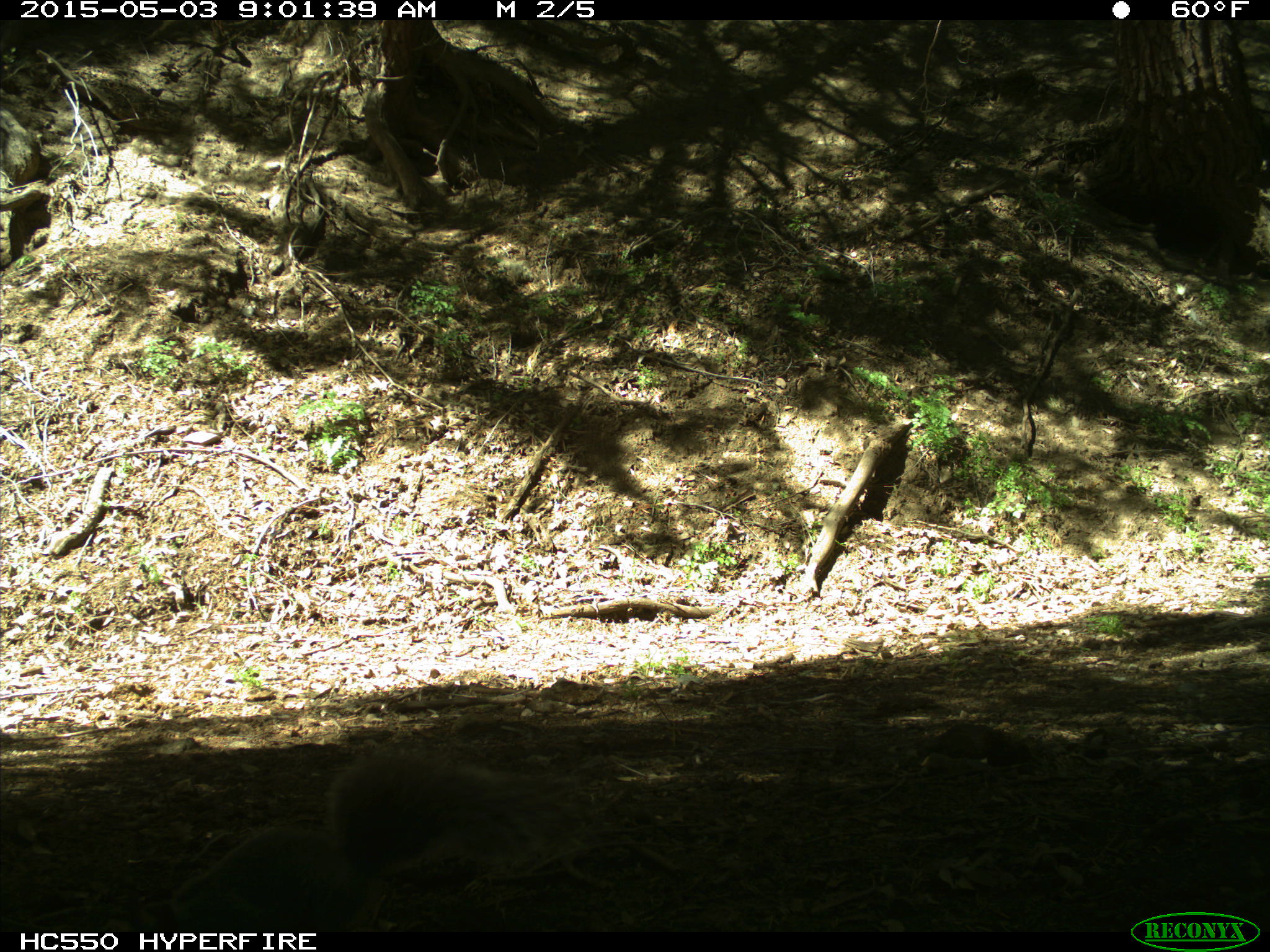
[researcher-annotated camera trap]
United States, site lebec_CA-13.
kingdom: Animalia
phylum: Chordata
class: Mammalia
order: Rodentia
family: Sciuridae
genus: Sciurus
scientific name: Sciurus carolinensis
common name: eastern gray squirrel